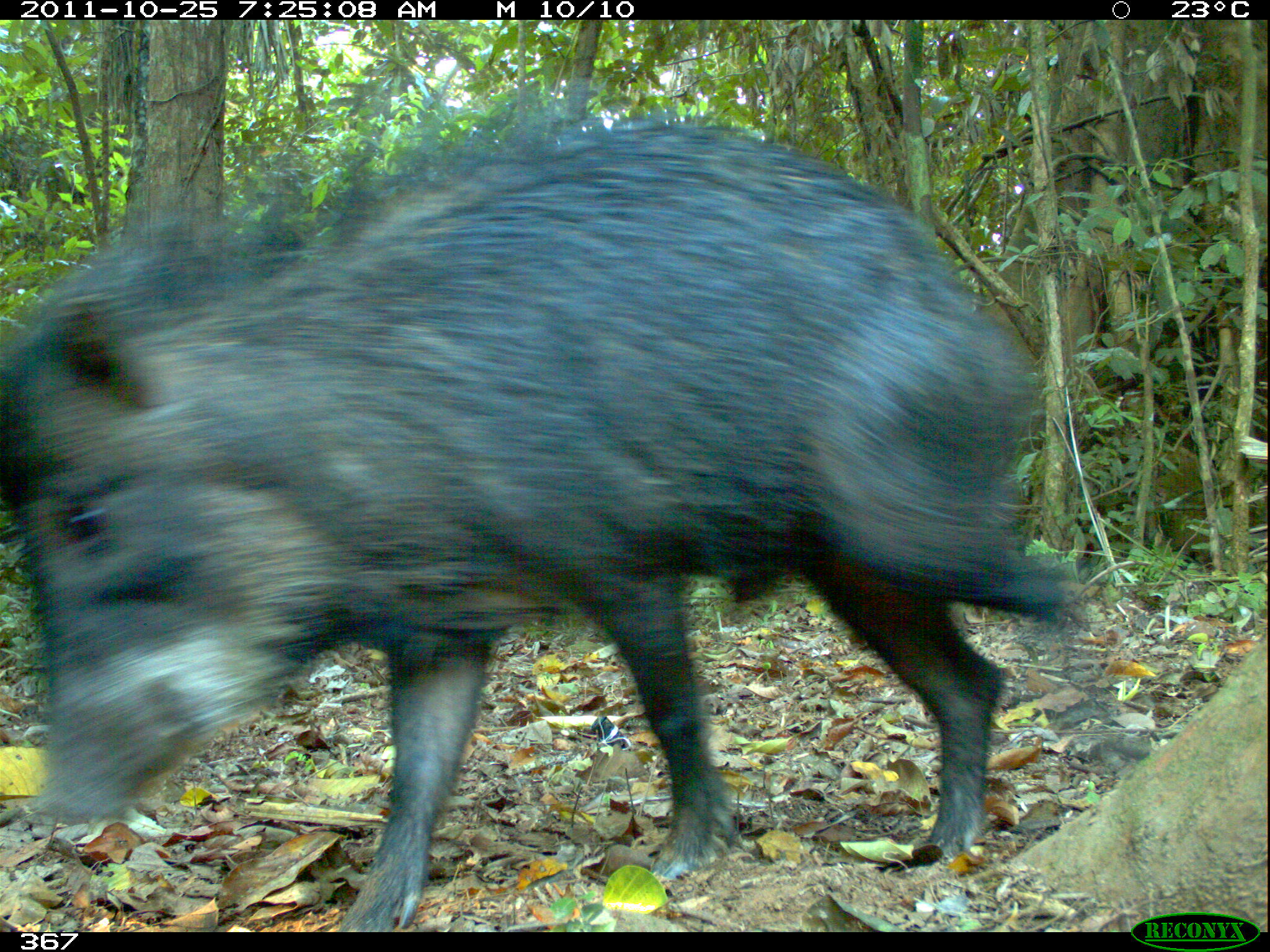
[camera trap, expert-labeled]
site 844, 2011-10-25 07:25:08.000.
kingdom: Animalia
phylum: Chordata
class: Mammalia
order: Artiodactyla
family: Tayassuidae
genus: Tayassu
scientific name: Tayassu pecari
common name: white-lipped peccary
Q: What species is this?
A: Tayassu pecari (white-lipped peccary).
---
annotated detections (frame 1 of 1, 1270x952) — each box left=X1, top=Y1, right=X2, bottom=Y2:
tayassu pecari: left=0, top=83, right=1134, bottom=932